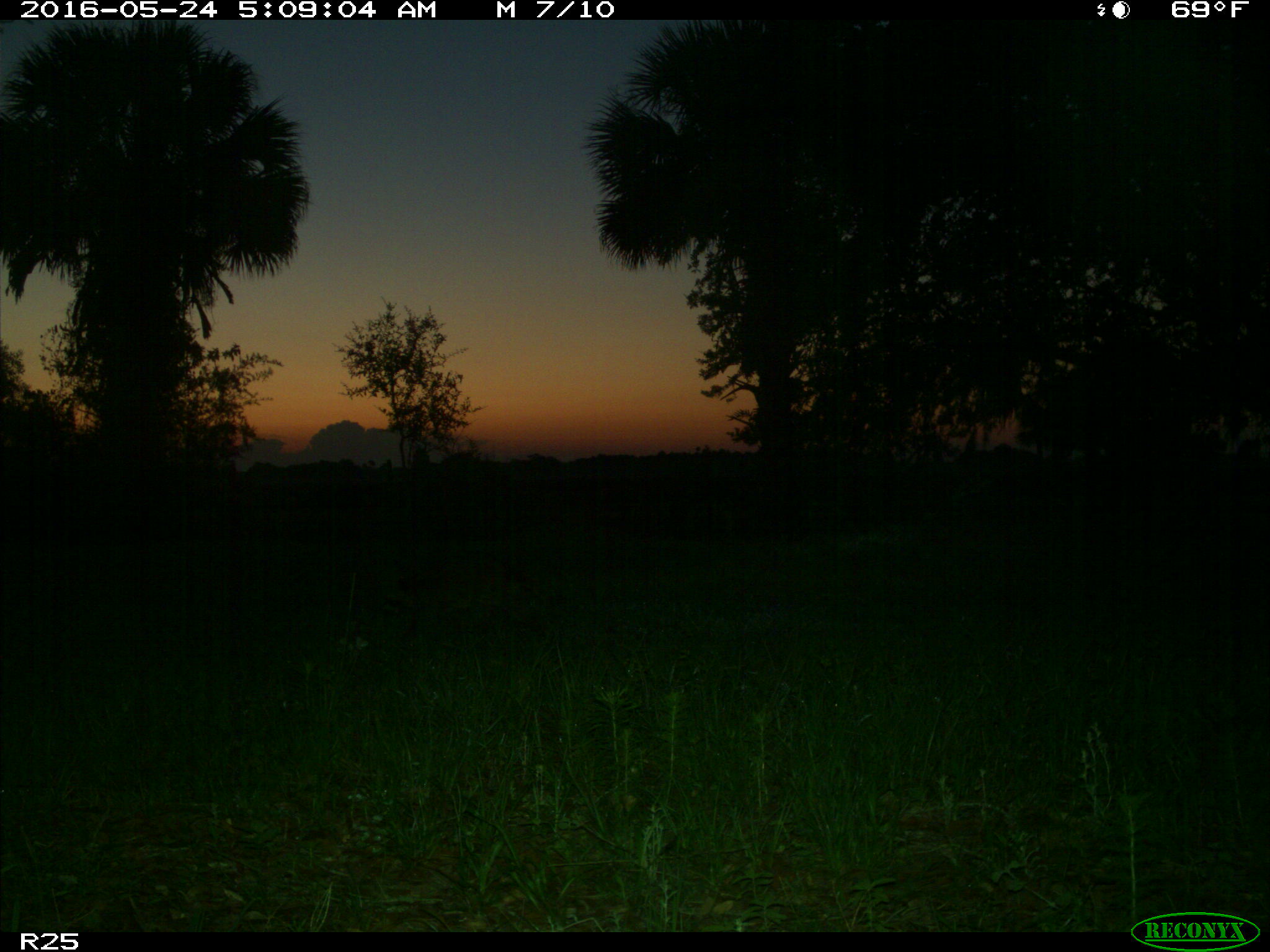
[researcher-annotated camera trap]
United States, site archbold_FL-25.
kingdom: Animalia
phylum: Chordata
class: Mammalia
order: Carnivora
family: Procyonidae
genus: Procyon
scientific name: Procyon lotor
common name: common raccoon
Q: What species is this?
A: Procyon lotor (common raccoon).